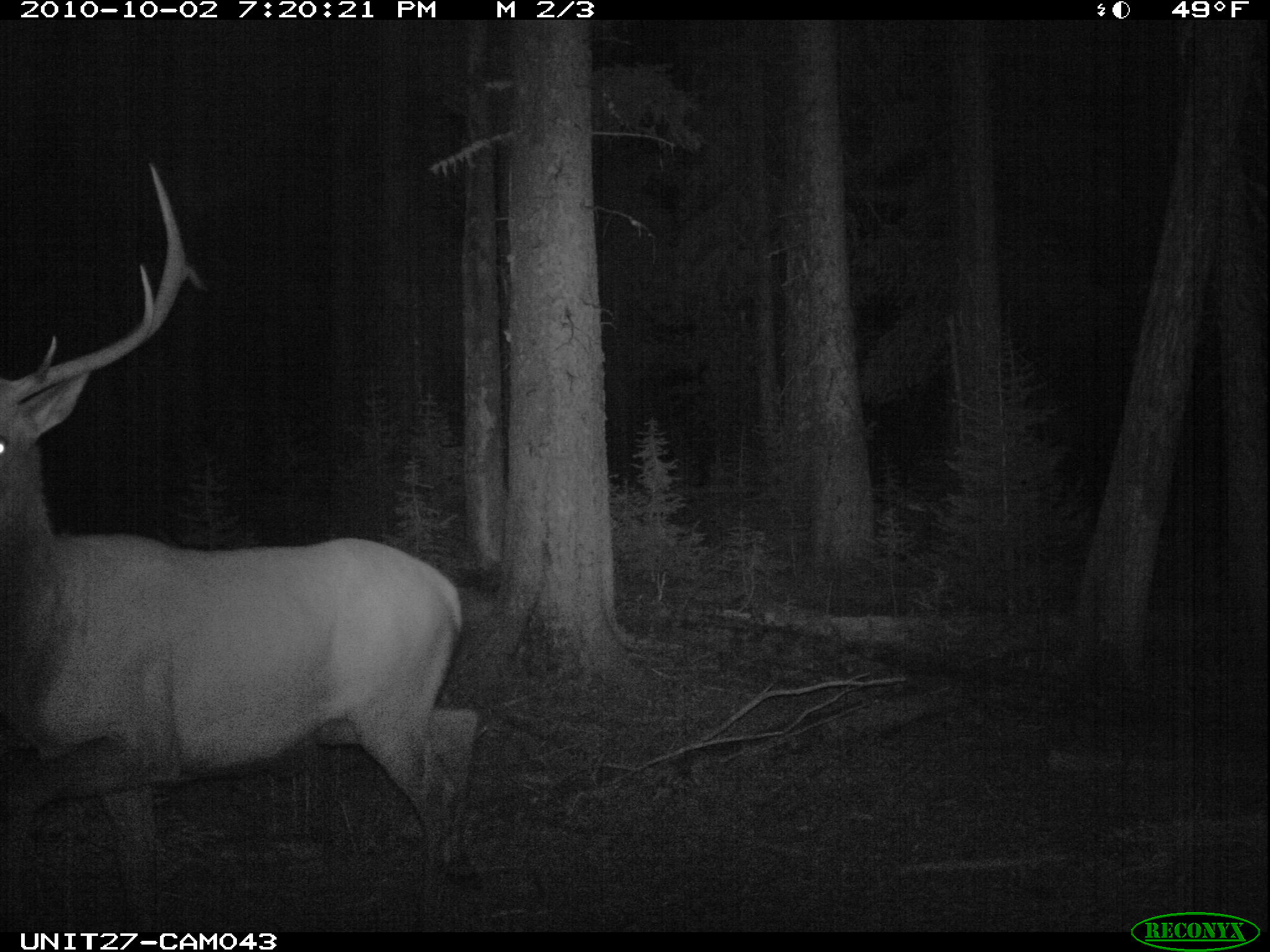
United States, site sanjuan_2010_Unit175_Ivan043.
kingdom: Animalia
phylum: Chordata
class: Mammalia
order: Artiodactyla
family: Cervidae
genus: Cervus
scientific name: Cervus elaphus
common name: red deer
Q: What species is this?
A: Cervus elaphus (red deer).